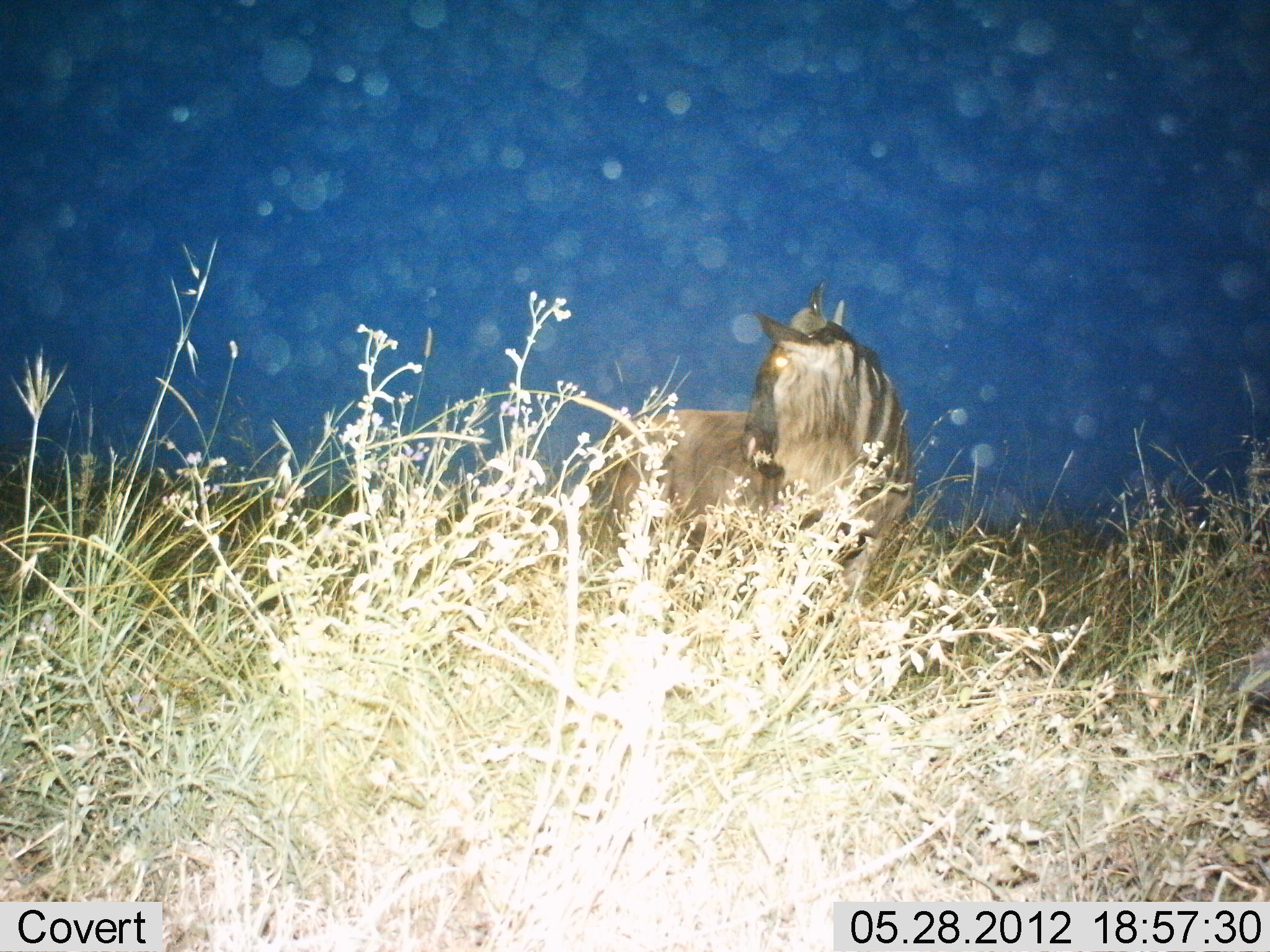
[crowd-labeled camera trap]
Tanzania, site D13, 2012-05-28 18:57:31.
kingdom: Animalia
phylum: Chordata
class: Mammalia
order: Artiodactyla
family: Bovidae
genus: Connochaetes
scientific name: Connochaetes taurinus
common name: blue wildebeest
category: wildebeest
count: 1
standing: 100%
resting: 0%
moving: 0%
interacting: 0%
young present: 0%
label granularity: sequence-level